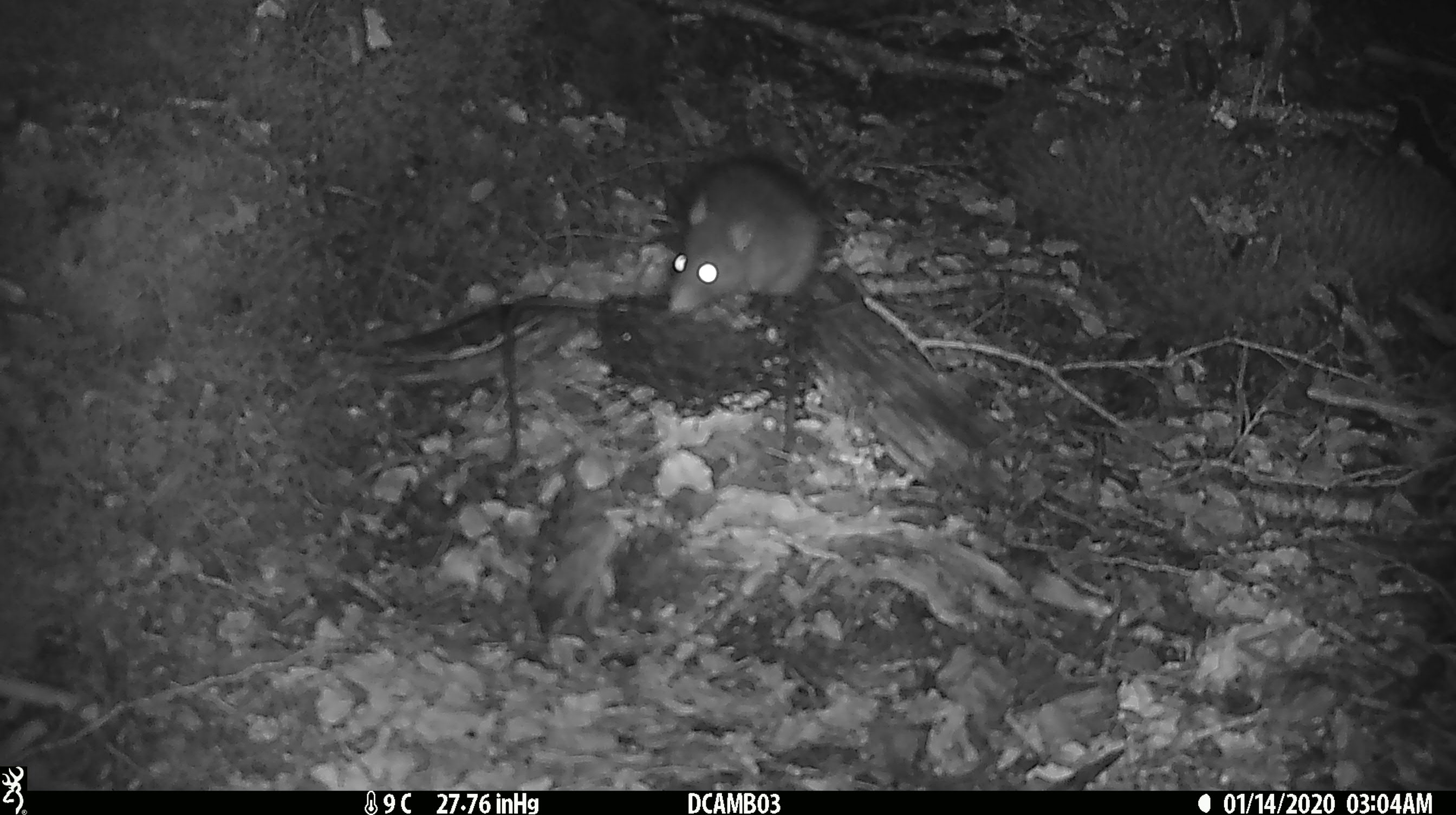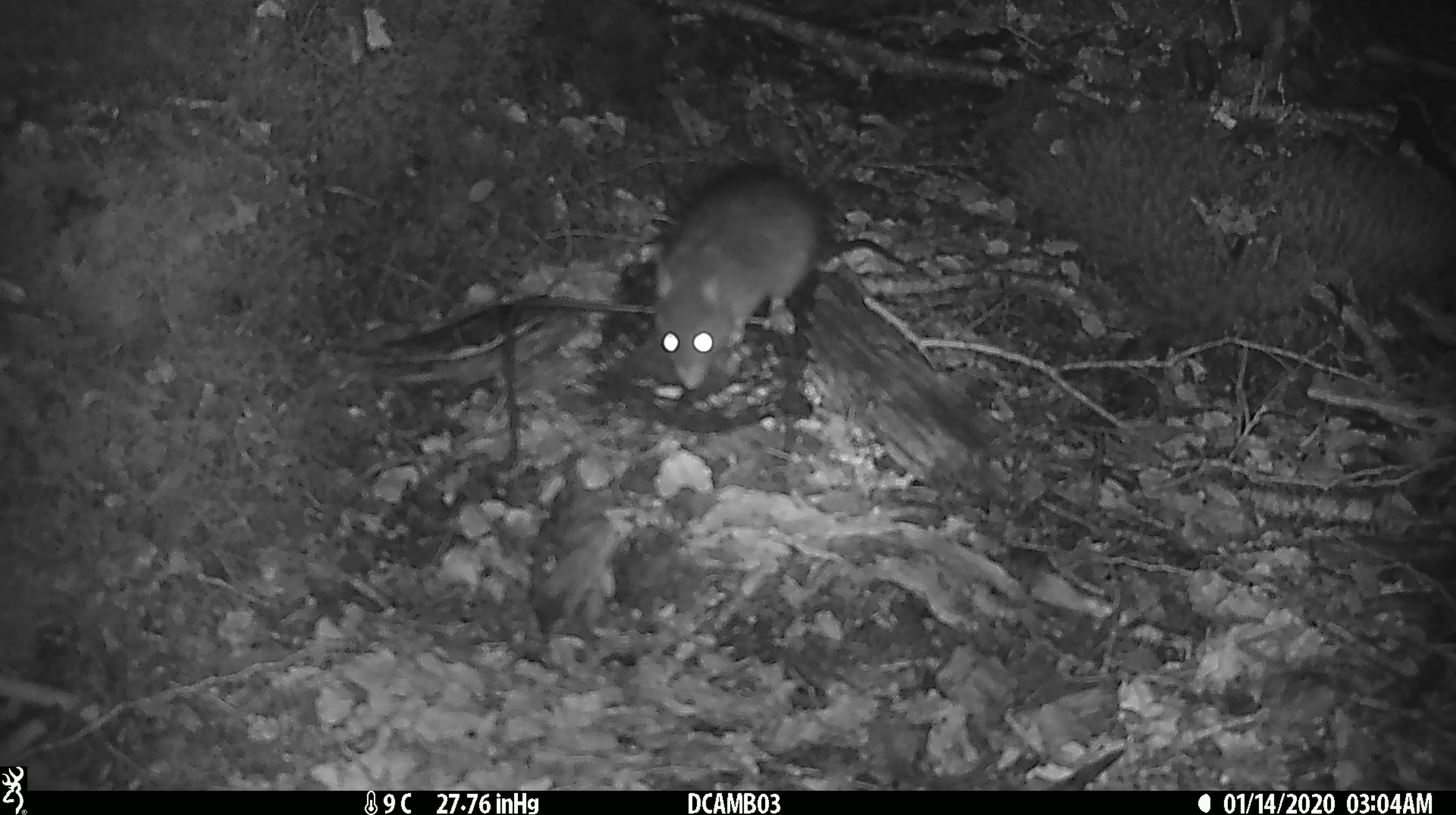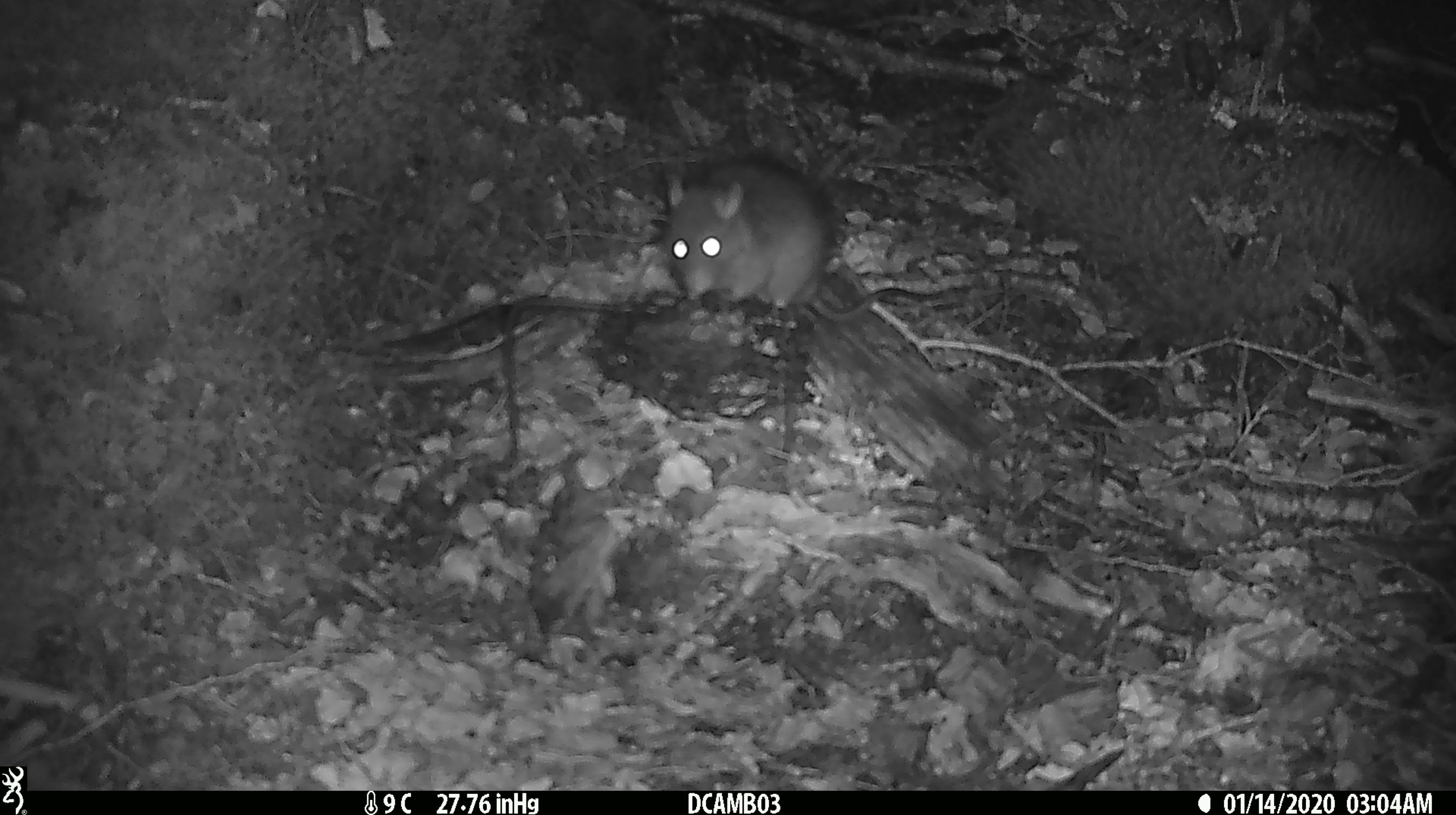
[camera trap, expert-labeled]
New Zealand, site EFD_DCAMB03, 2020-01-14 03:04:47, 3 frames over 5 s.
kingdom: Animalia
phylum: Chordata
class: Mammalia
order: Rodentia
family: Muridae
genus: Rattus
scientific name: Rattus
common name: rat